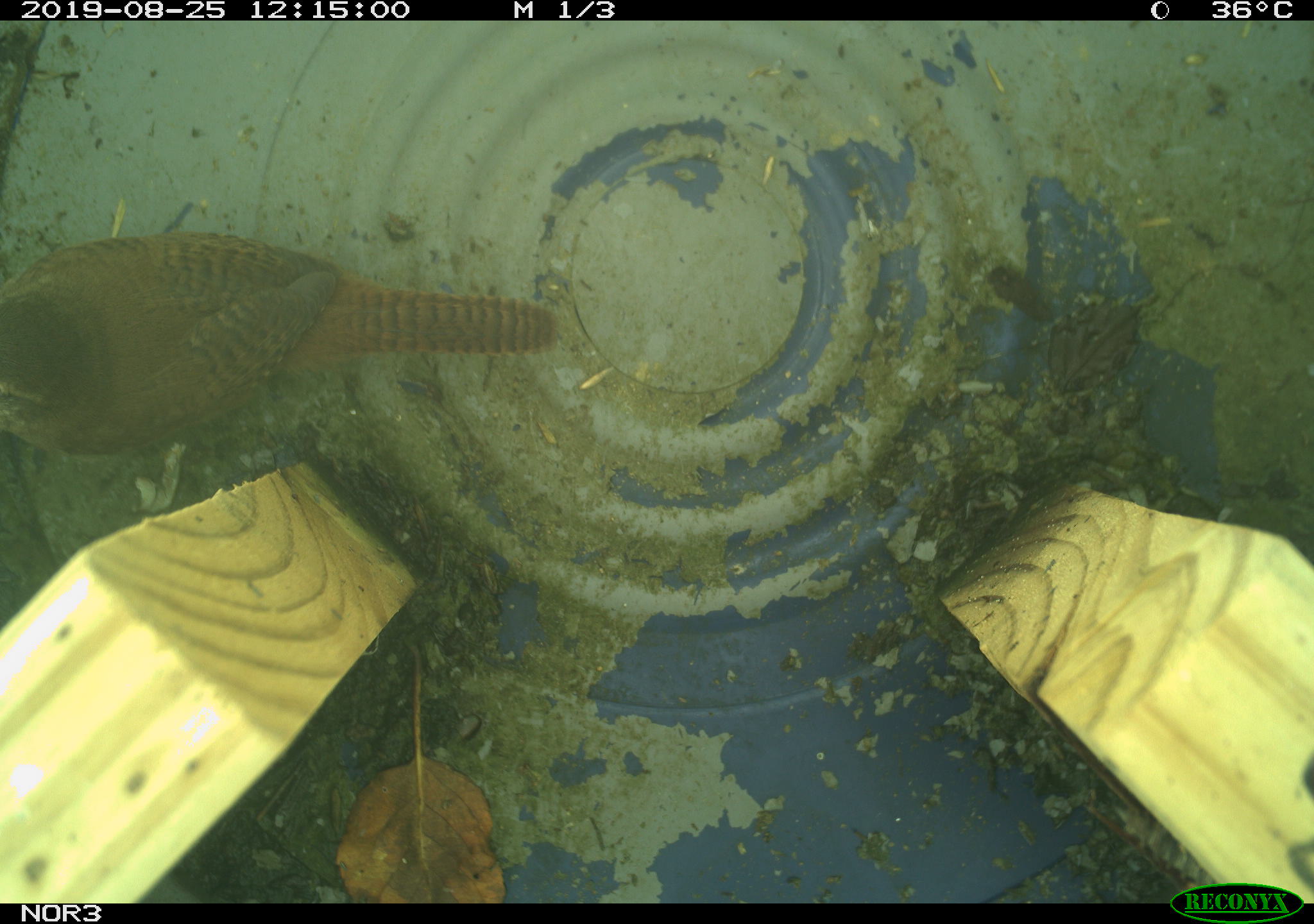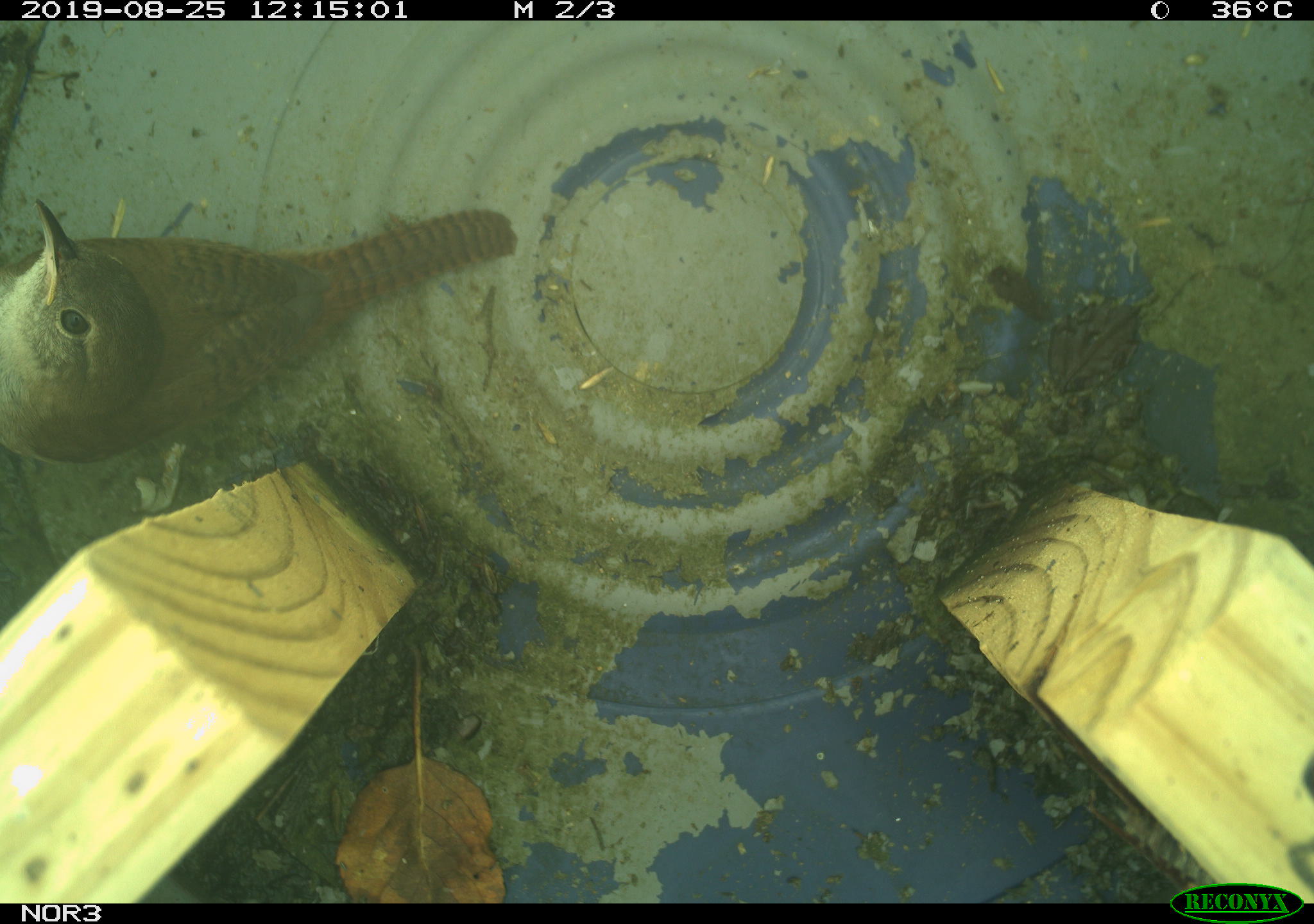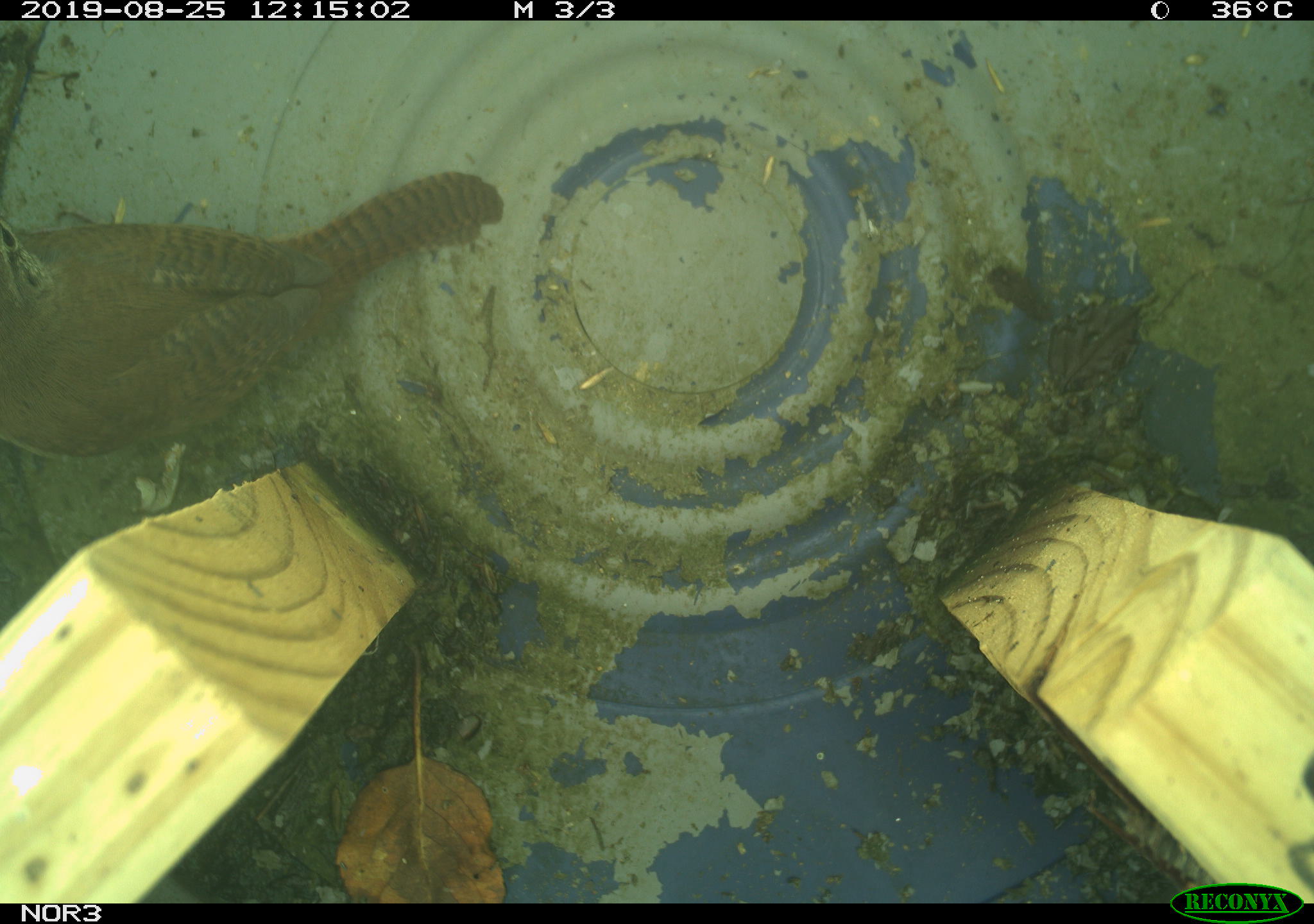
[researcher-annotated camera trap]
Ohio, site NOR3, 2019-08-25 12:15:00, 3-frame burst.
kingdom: Animalia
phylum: Chordata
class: Aves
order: Passeriformes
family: Troglodytidae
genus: Troglodytes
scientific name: Troglodytes aedon aedon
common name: northern house wren